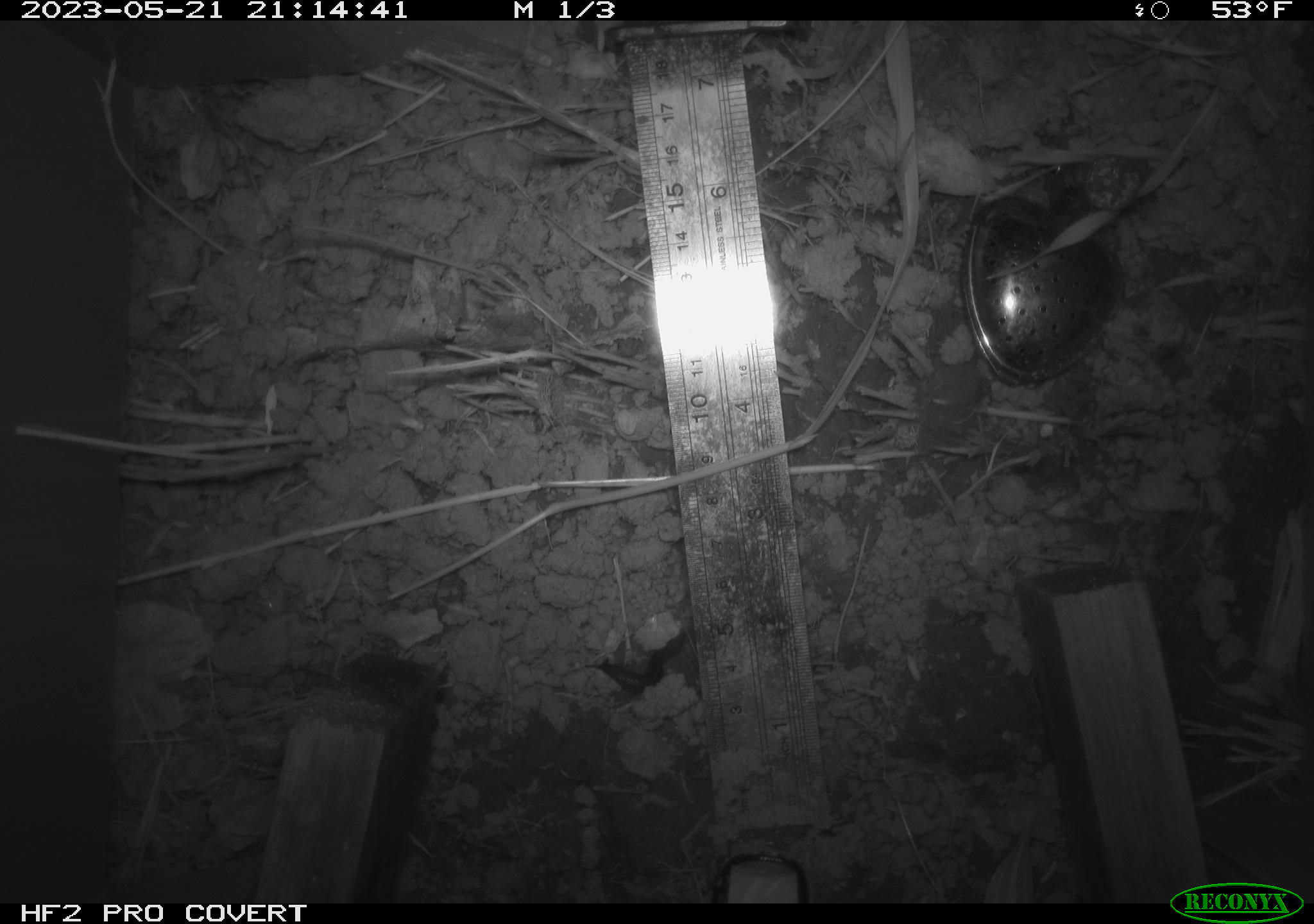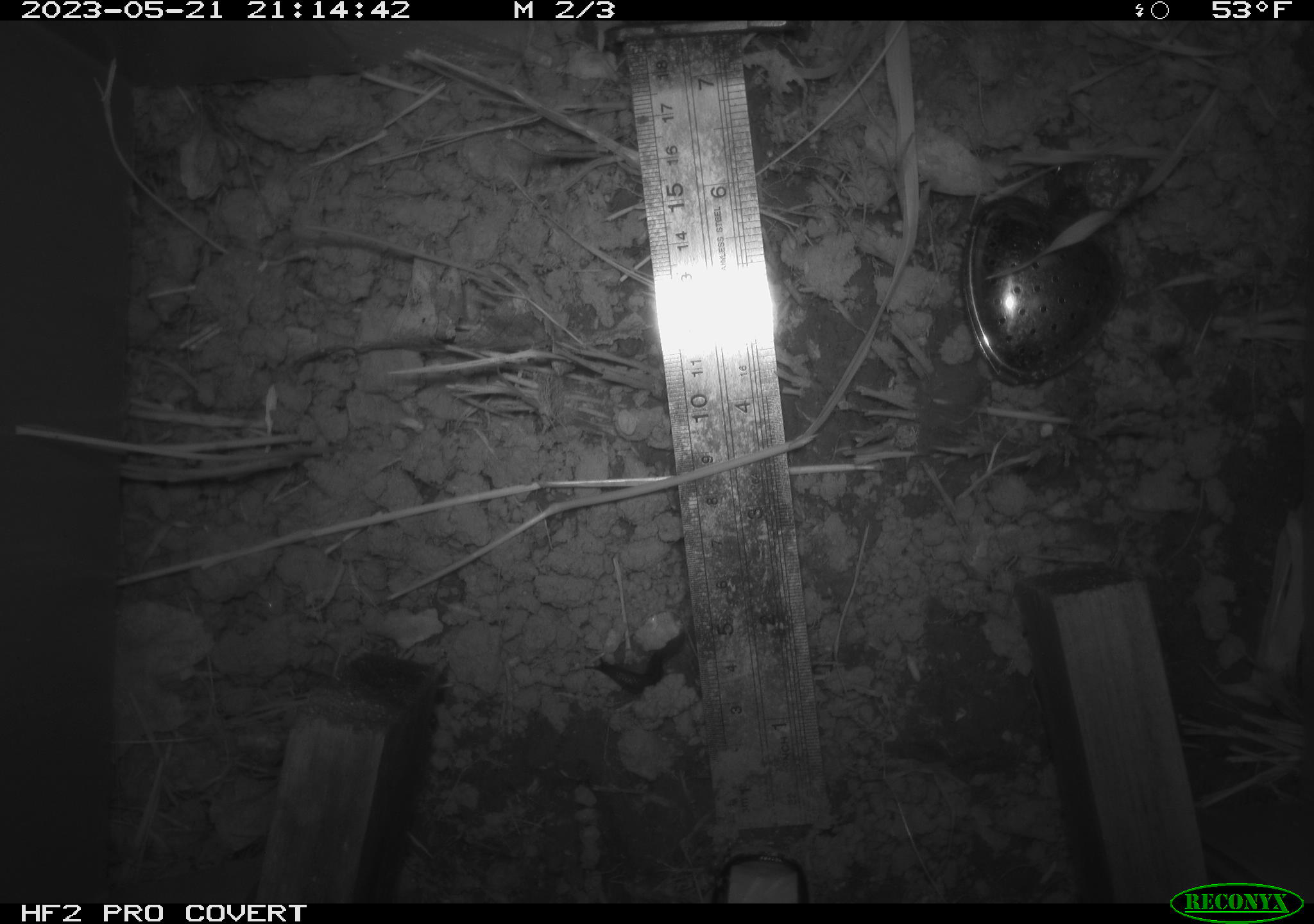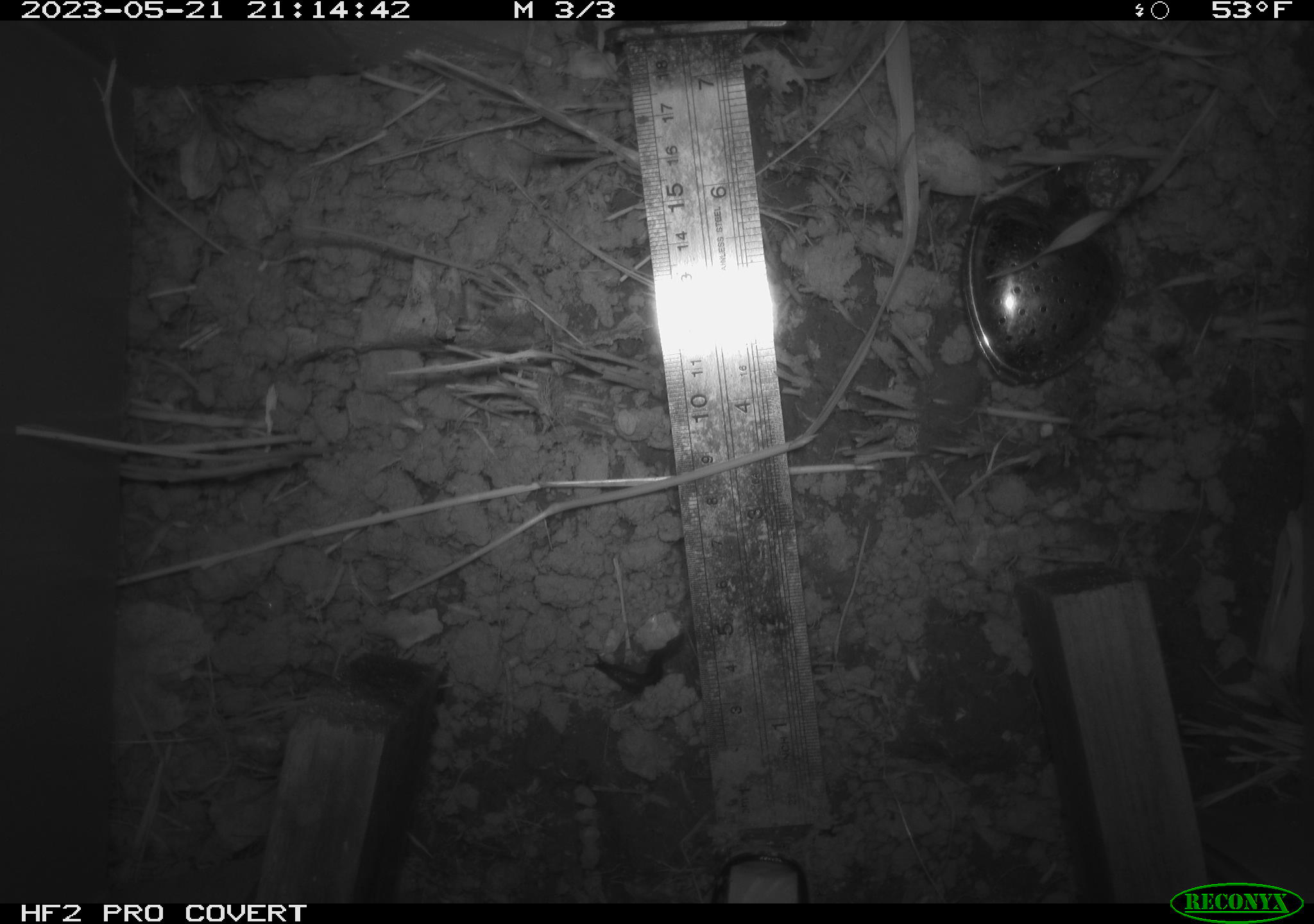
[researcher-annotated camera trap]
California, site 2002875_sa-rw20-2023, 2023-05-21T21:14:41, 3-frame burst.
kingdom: Animalia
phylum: Mollusca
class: Gastropoda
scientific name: Gastropoda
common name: slug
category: slug species